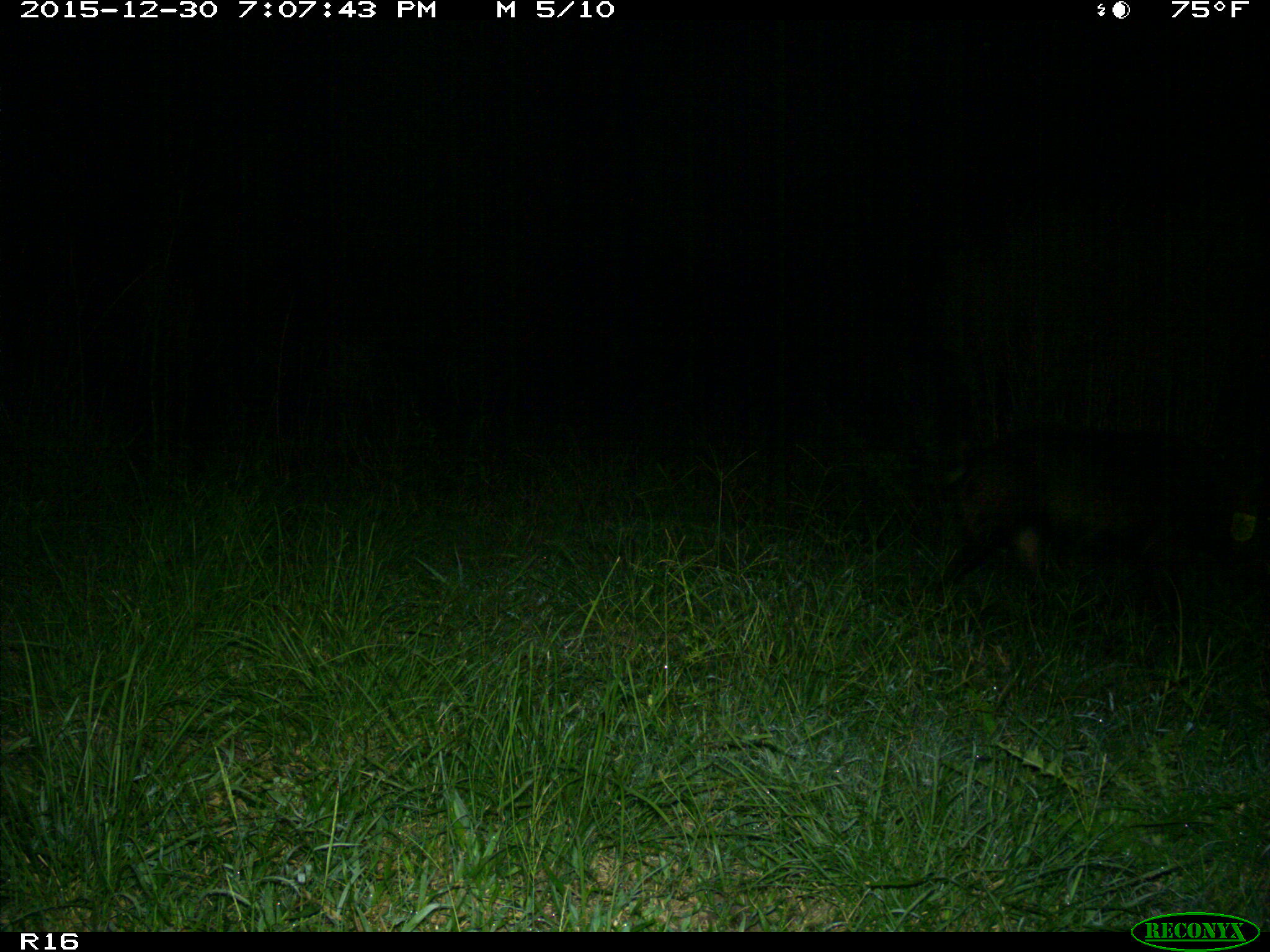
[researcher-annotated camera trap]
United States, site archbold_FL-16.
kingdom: Animalia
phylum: Chordata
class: Mammalia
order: Artiodactyla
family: Suidae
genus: Sus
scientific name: Sus scrofa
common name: wild boar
Sus scrofa (wild boar).